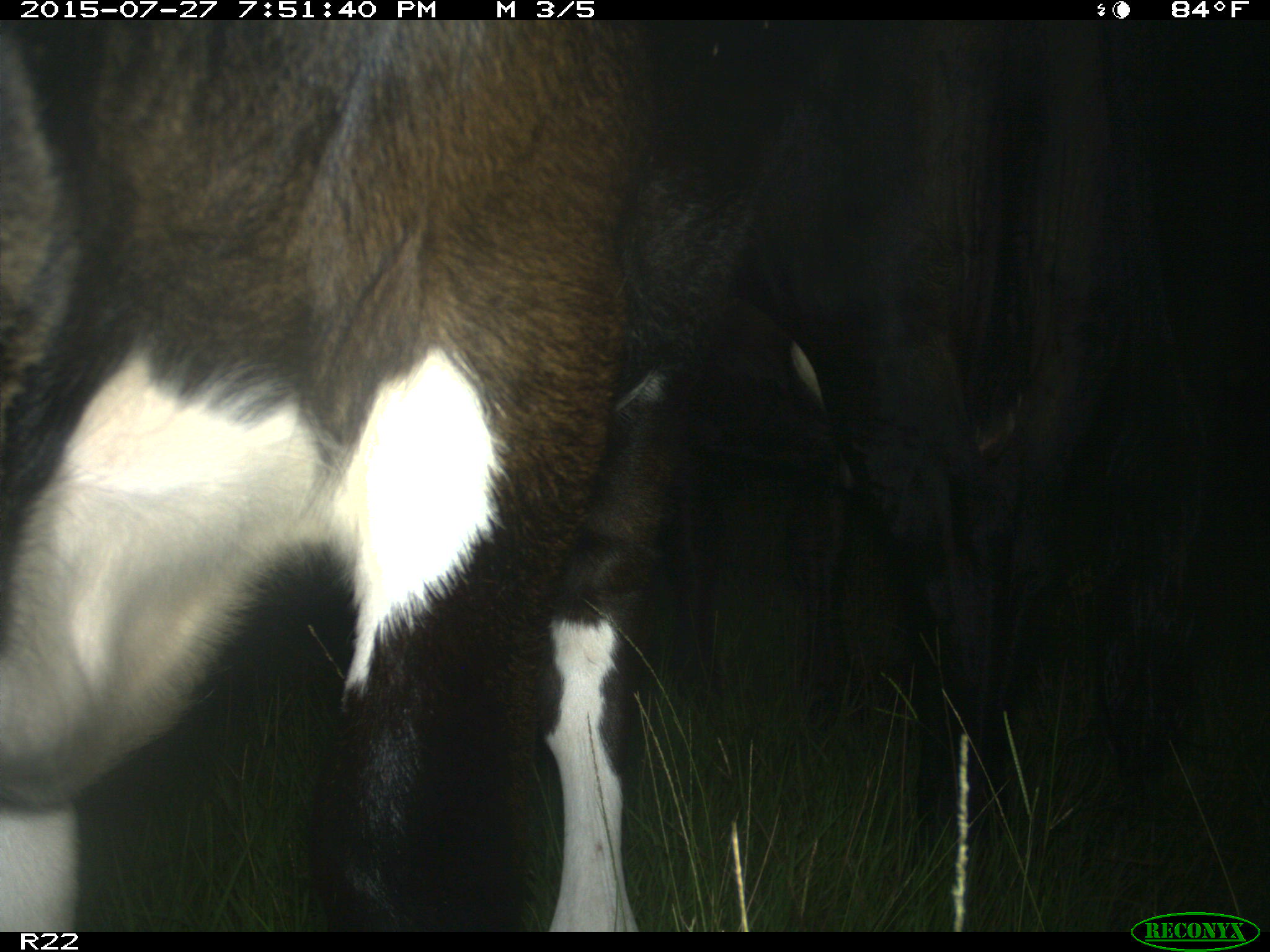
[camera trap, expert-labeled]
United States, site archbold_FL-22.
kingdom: Animalia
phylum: Chordata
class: Mammalia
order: Artiodactyla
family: Bovidae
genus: Bos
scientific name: Bos taurus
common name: domestic cow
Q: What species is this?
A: Bos taurus (domestic cow).